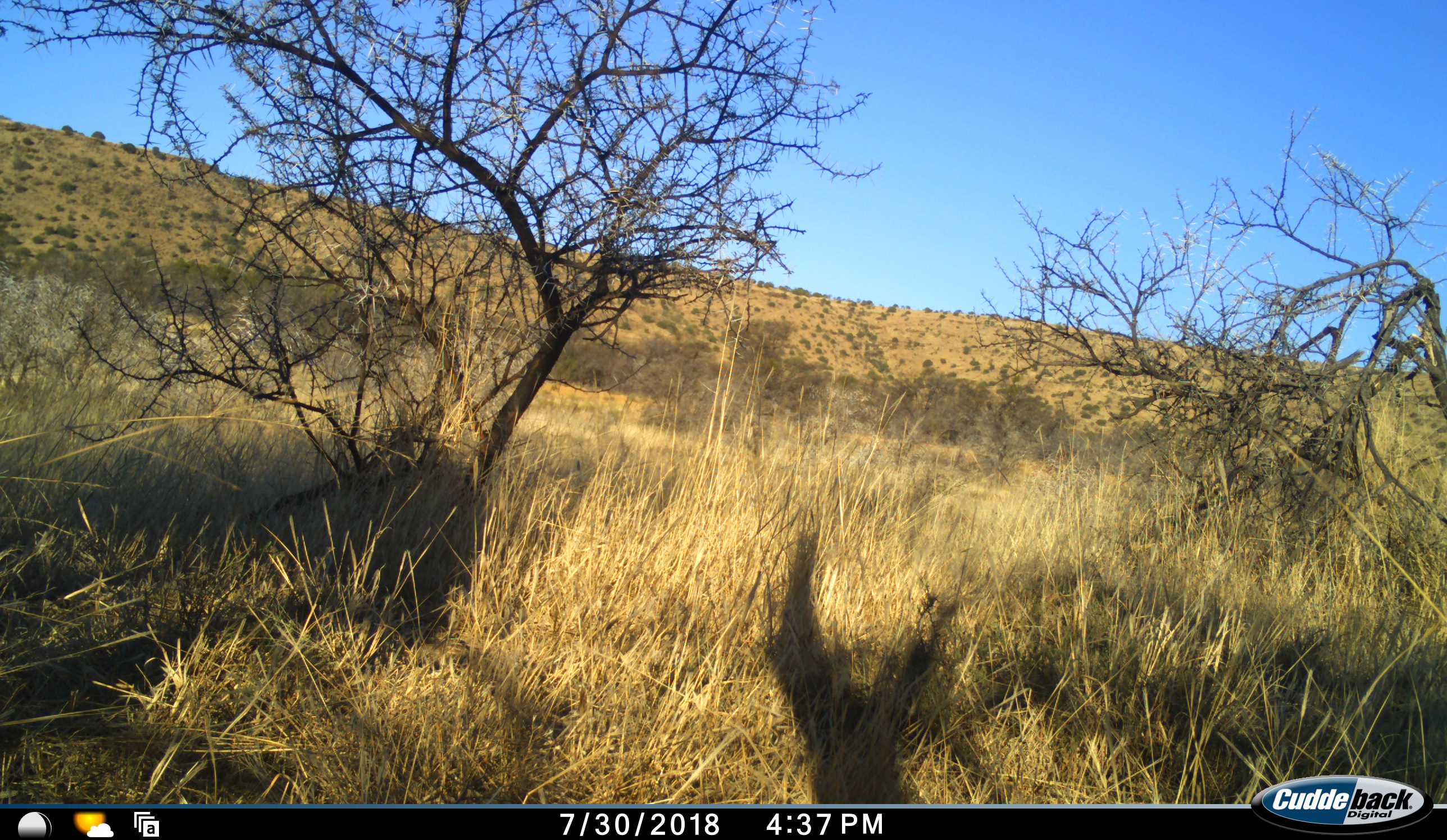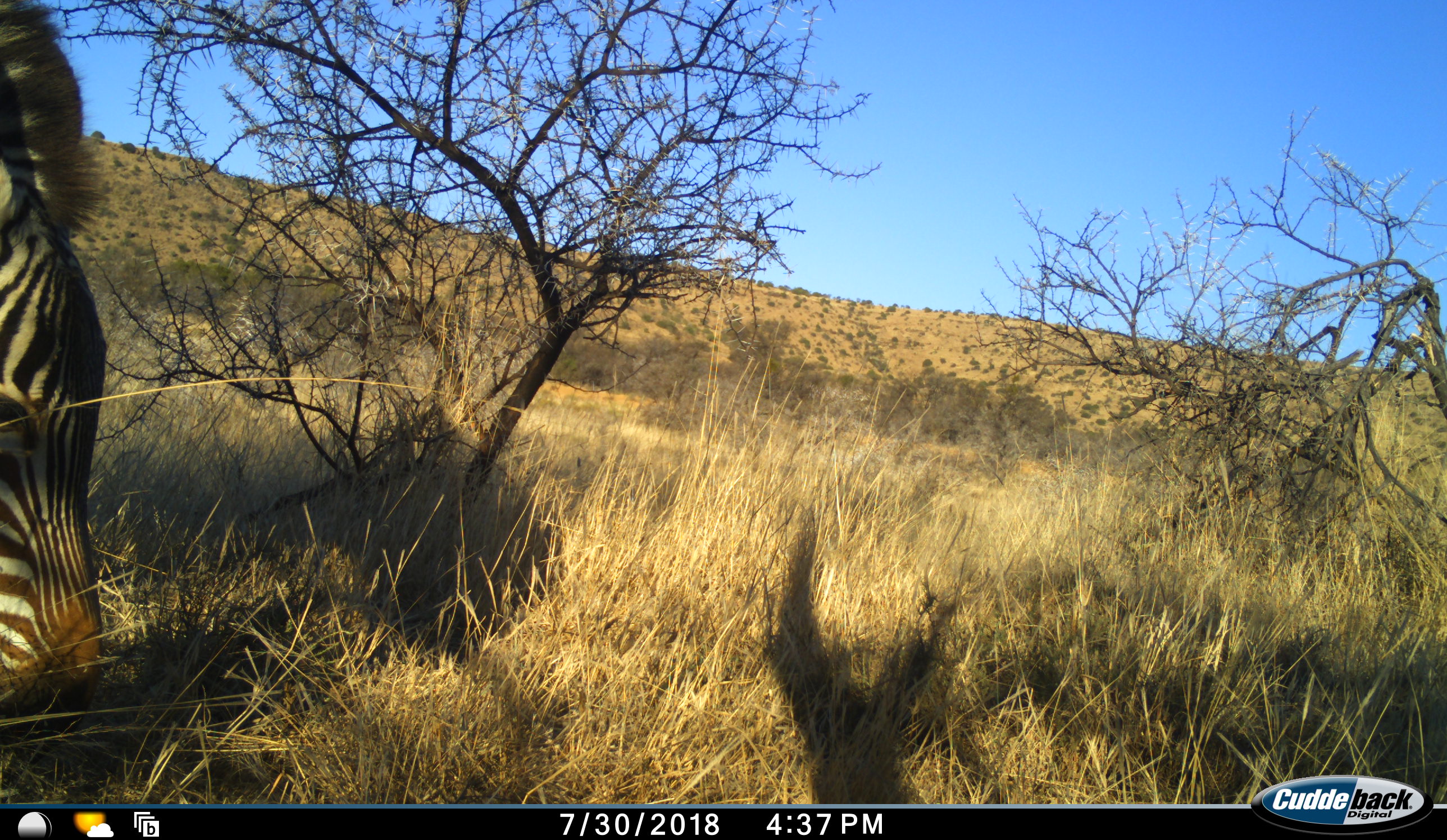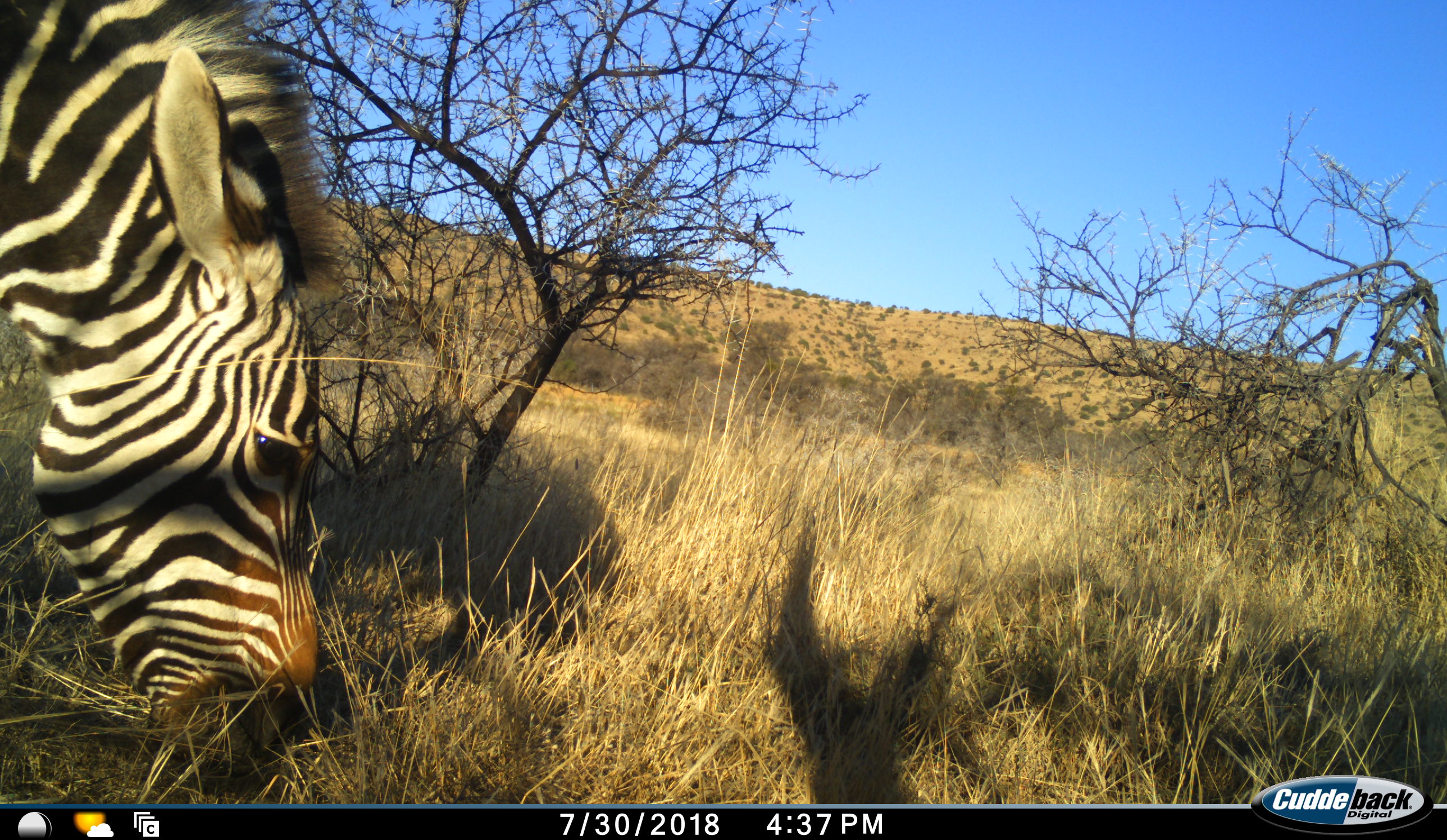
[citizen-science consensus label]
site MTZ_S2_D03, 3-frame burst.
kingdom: Animalia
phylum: Chordata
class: Mammalia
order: Perissodactyla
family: Equidae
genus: Equus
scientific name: Equus zebra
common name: mountain zebra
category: zebramountain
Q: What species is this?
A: Zebramountain (mountain zebra) (Equus zebra).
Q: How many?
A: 1.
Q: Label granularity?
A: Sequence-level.